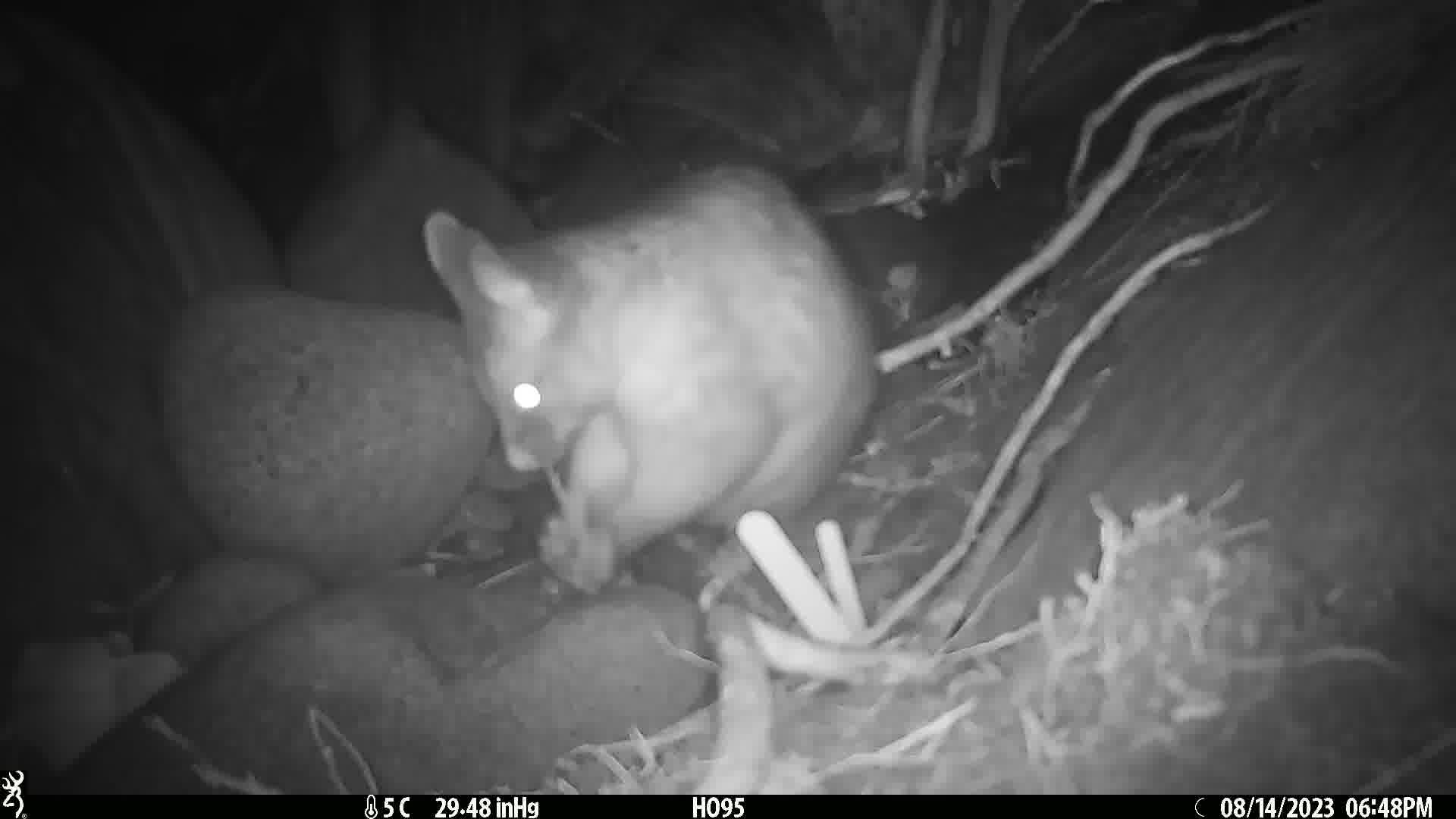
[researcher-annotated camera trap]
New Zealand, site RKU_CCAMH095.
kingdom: Animalia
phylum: Chordata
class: Mammalia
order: Diprotodontia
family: Phalangeridae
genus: Trichosurus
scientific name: Trichosurus vulpecula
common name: common brushtail possum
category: possum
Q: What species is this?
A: Possum (common brushtail possum) (Trichosurus vulpecula).